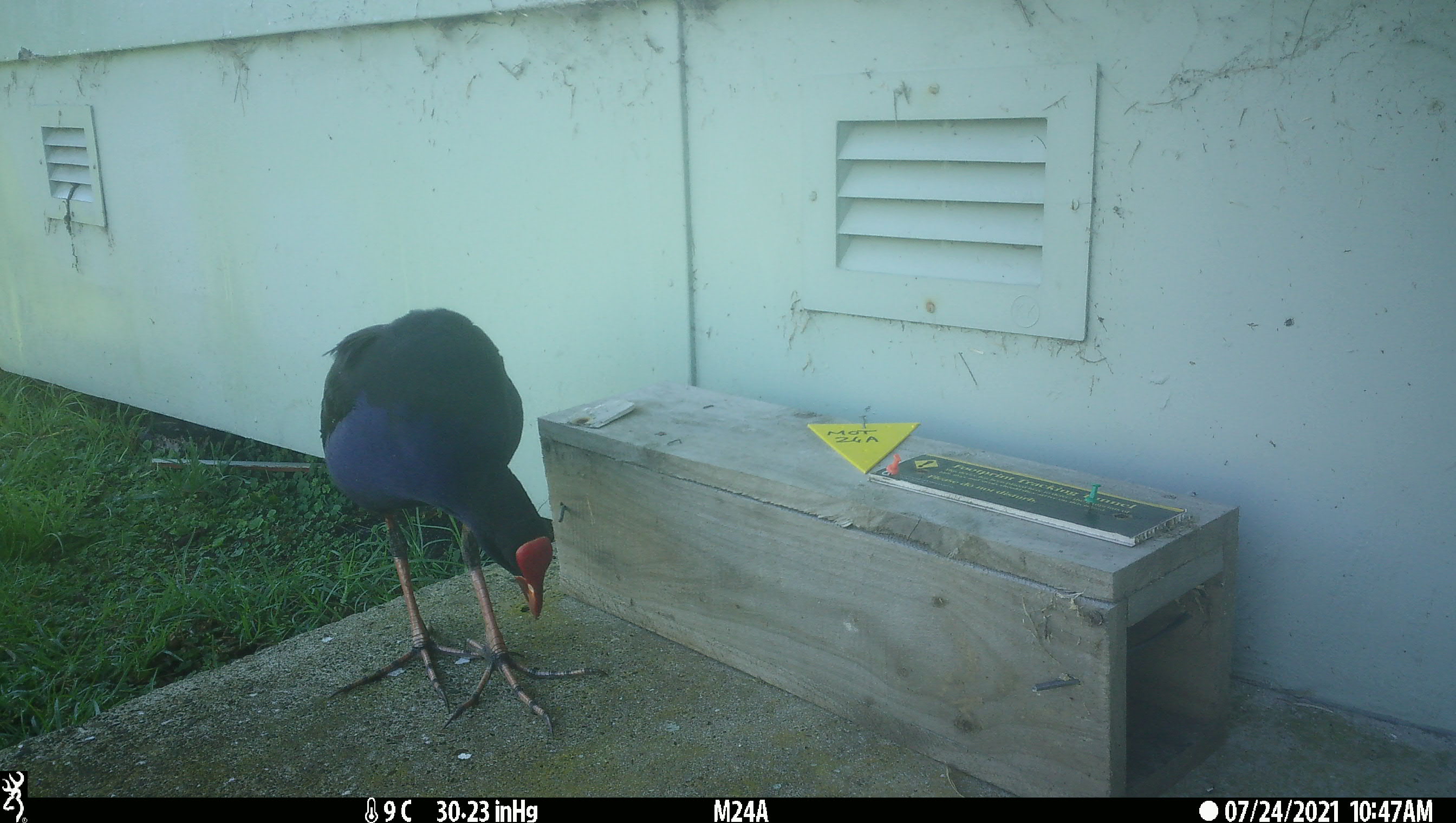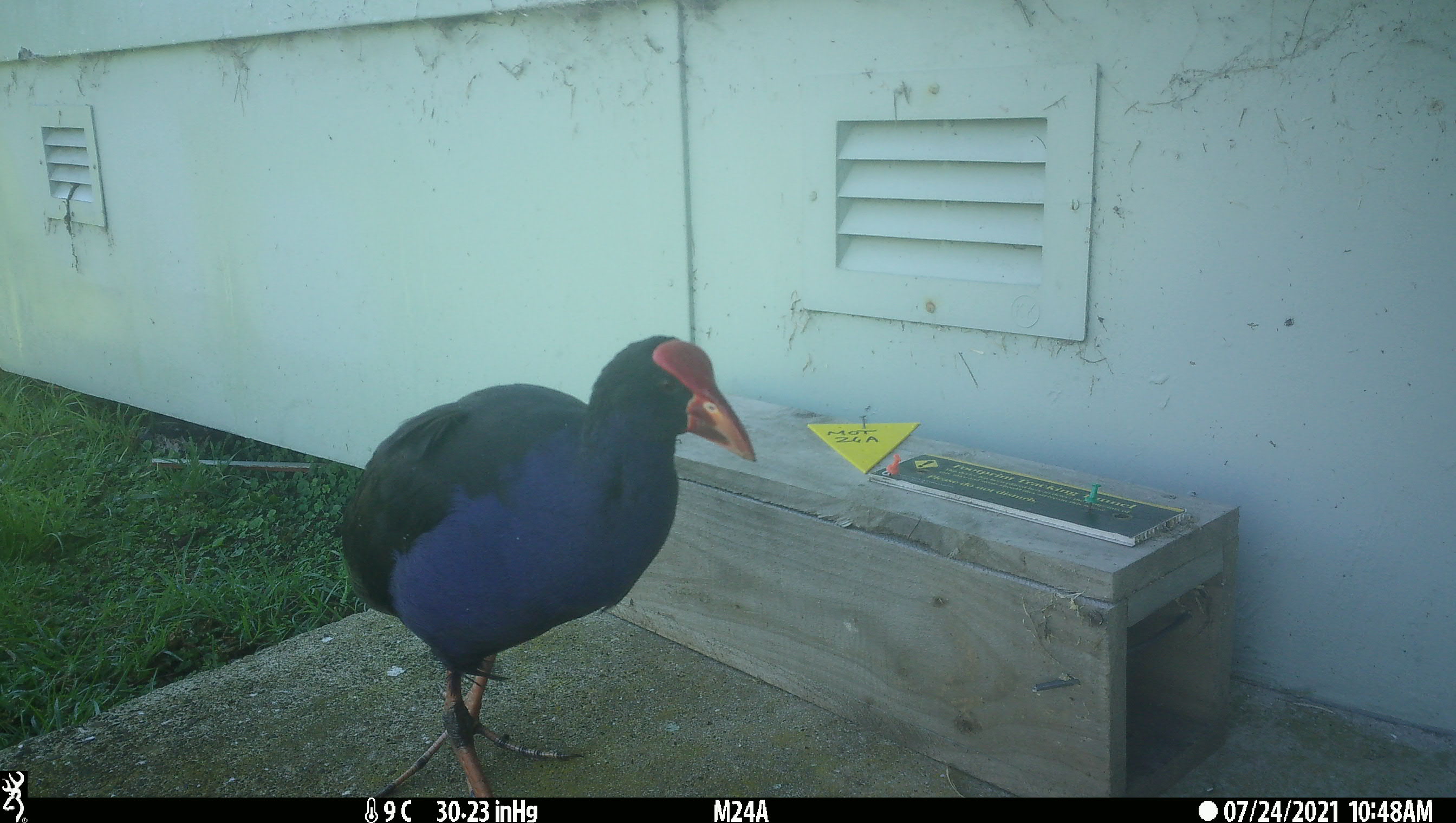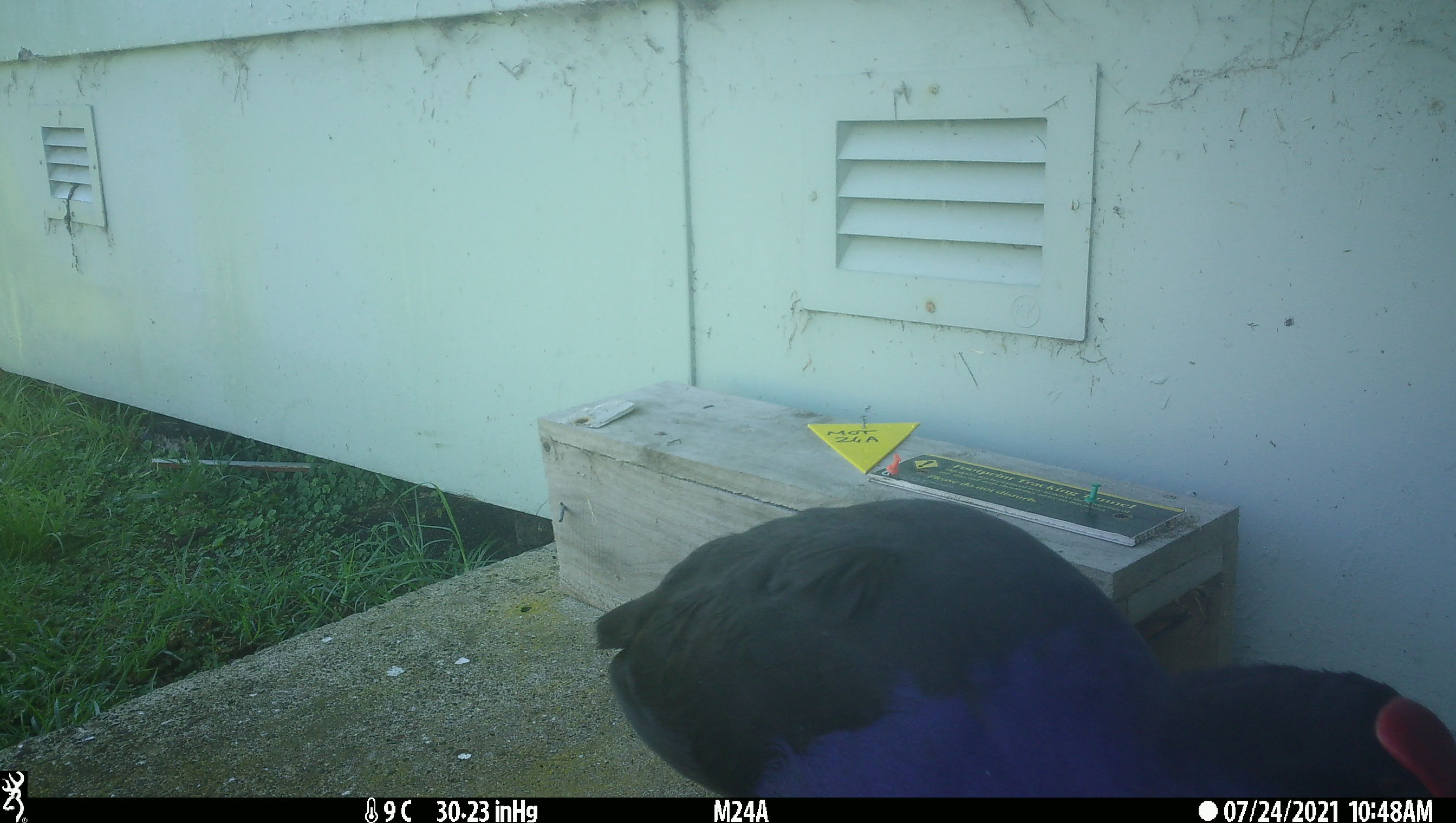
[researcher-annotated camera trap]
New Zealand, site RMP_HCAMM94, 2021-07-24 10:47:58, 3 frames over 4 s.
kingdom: Animalia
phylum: Chordata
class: Aves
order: Gruiformes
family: Rallidae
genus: Porphyrio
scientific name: Porphyrio melanotus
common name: australasian swamphen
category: pukeko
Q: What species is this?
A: Pukeko (australasian swamphen) (Porphyrio melanotus).